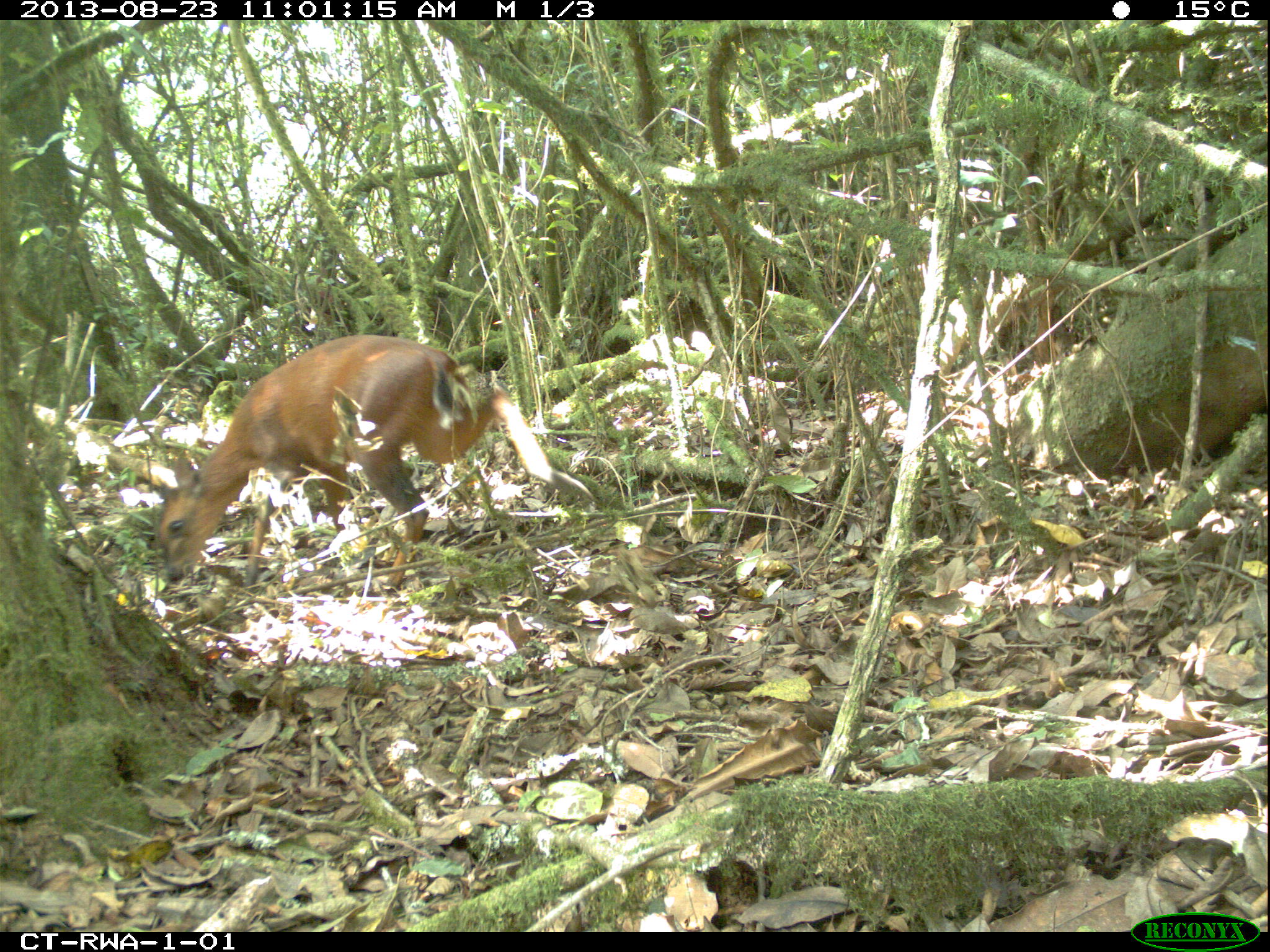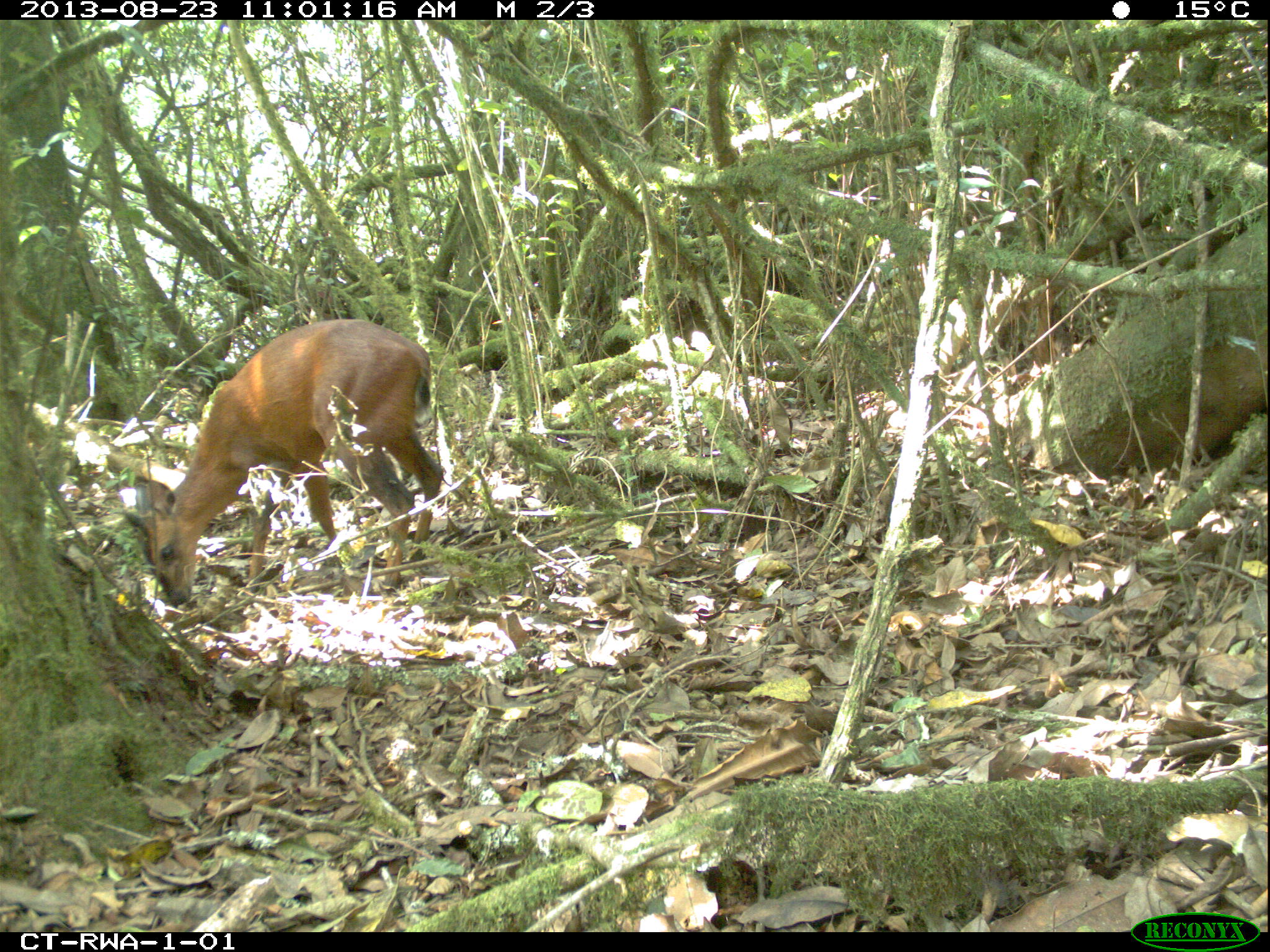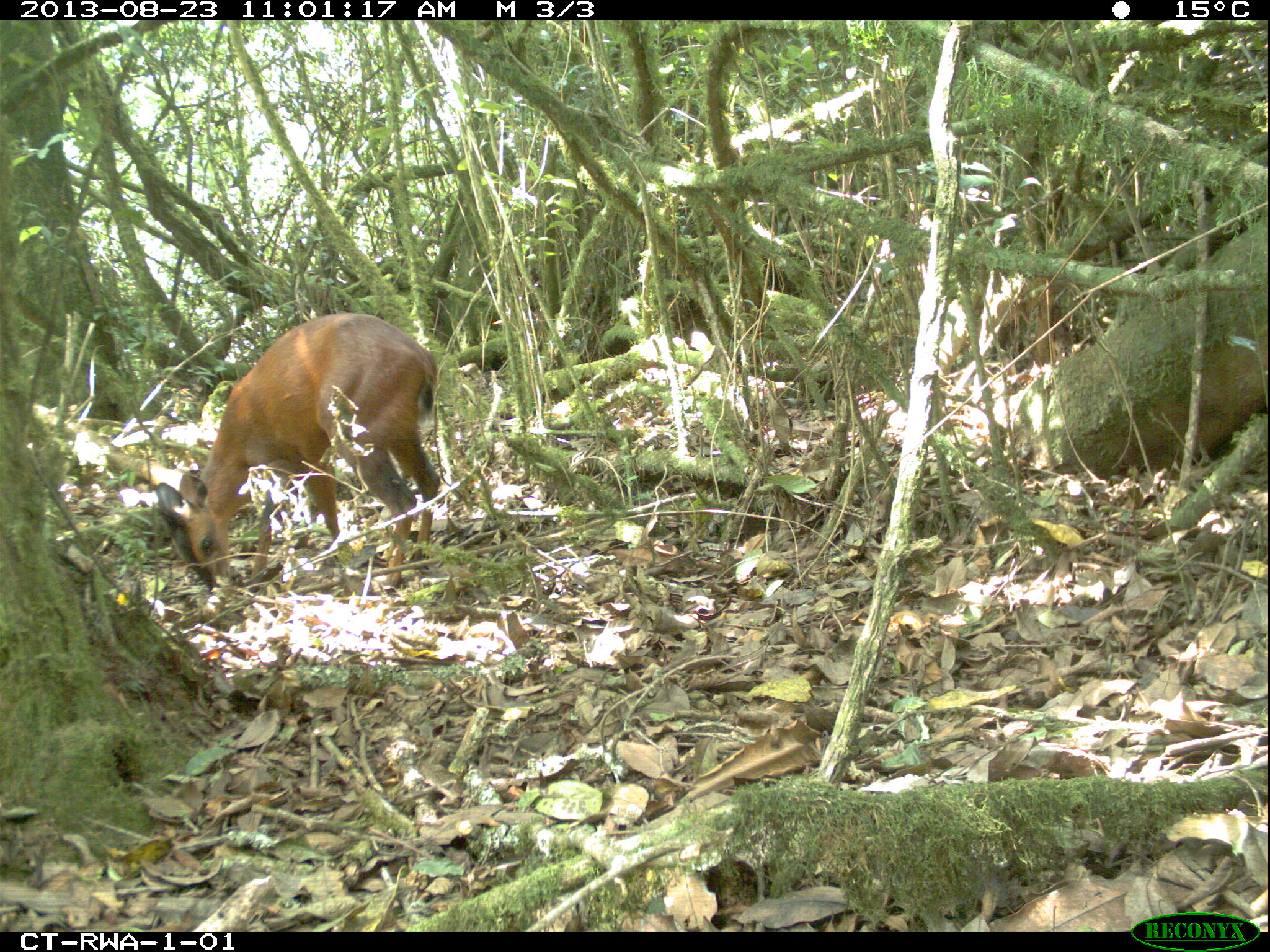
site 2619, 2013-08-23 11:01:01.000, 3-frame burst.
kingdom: Animalia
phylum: Chordata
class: Mammalia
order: Artiodactyla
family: Bovidae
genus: Cephalophus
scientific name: Cephalophus nigrifrons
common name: black-fronted duiker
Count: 1.